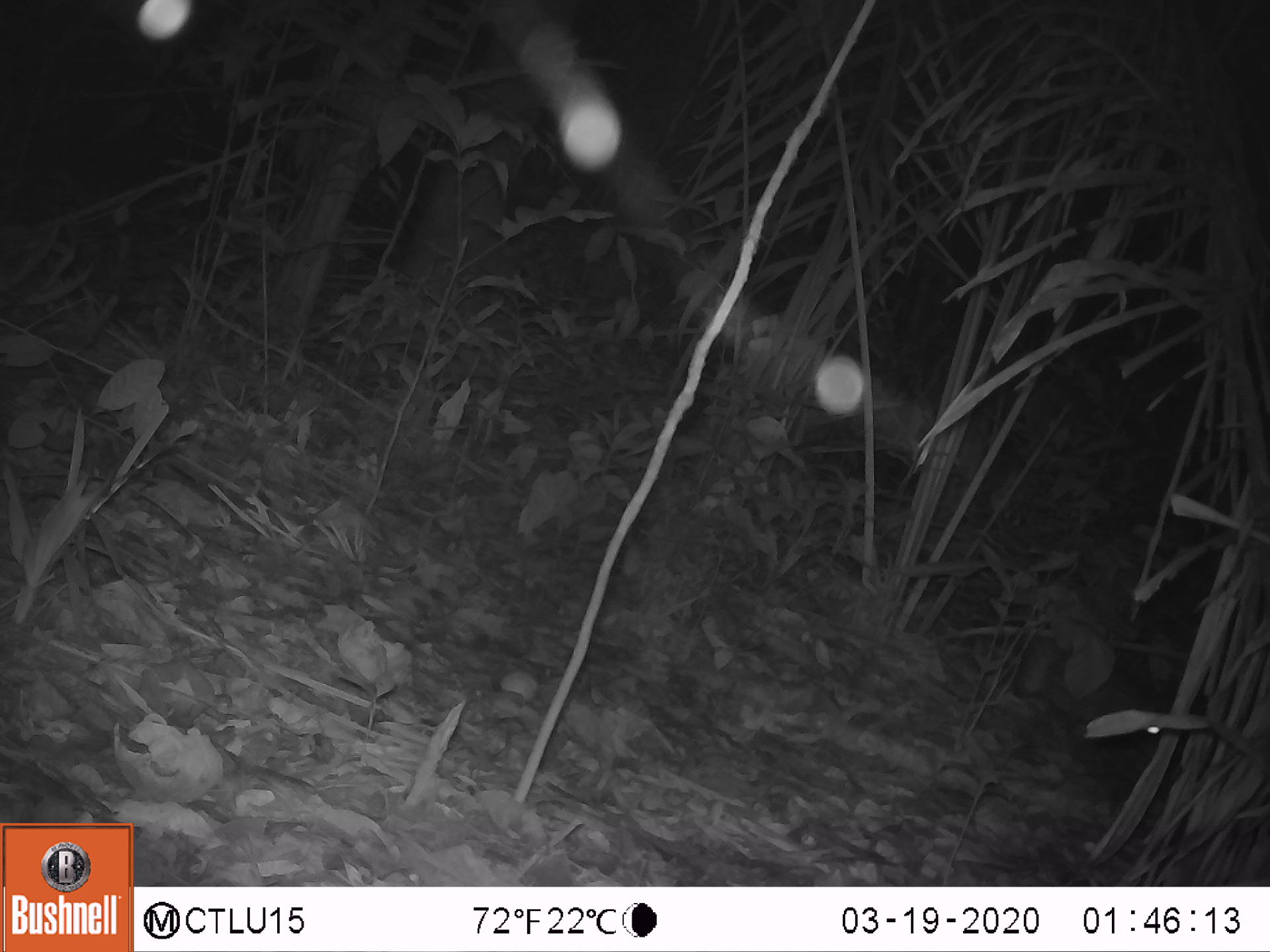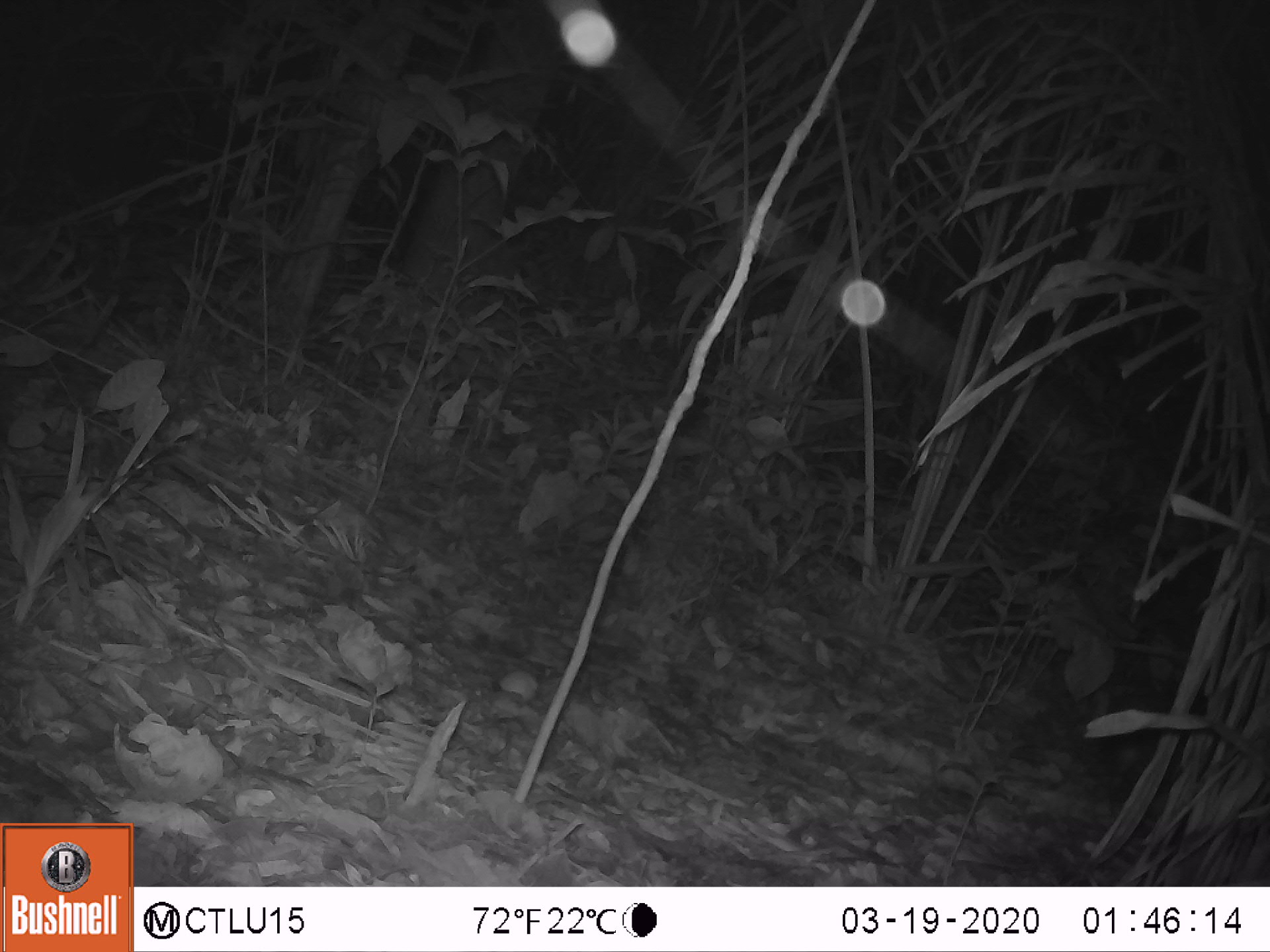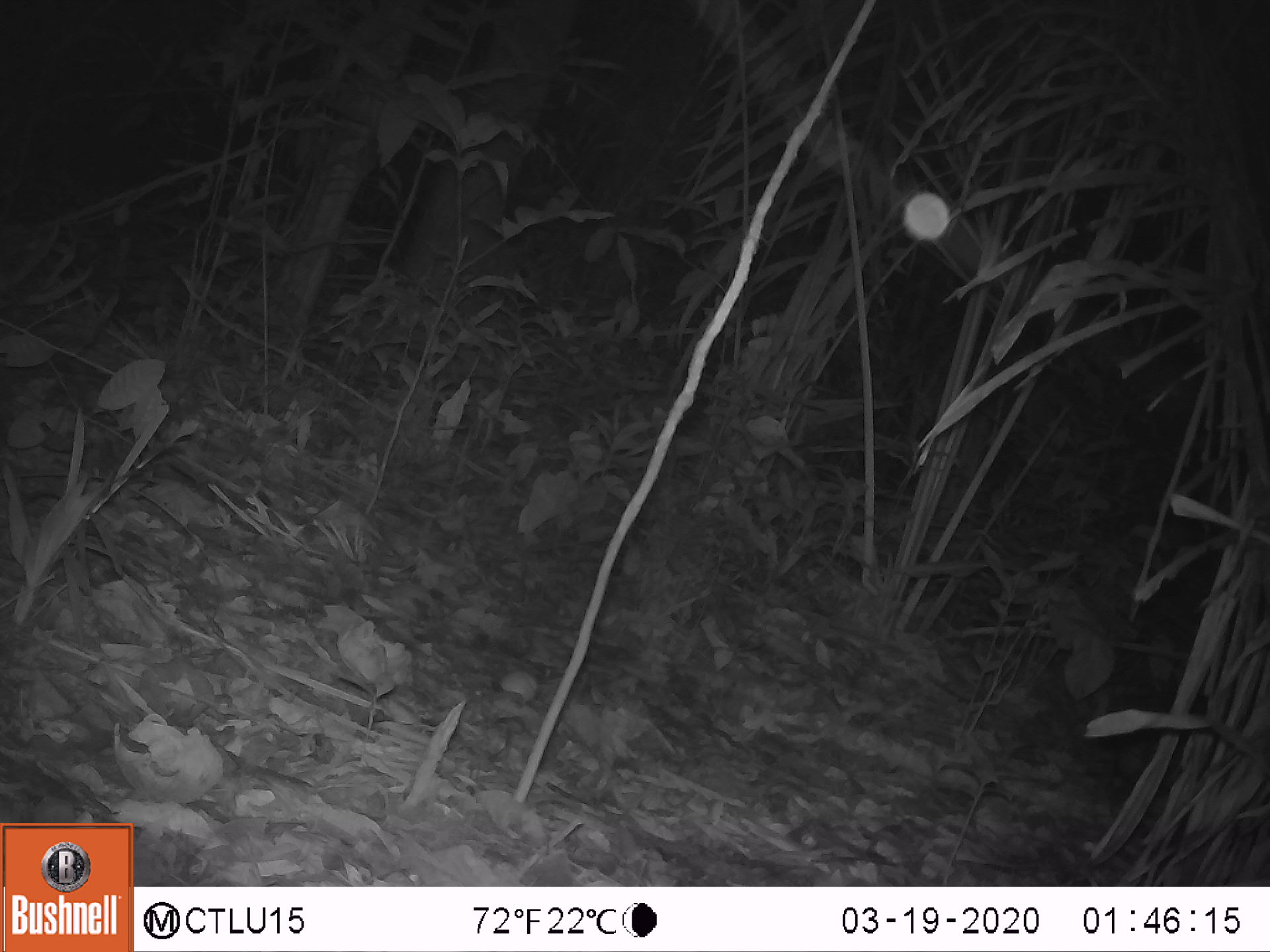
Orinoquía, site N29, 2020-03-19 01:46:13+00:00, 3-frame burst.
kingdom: Animalia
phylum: Chordata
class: Mammalia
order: Rodentia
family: Cuniculidae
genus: Cuniculus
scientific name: Cuniculus paca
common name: spotted paca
Spotted paca (Cuniculus paca).